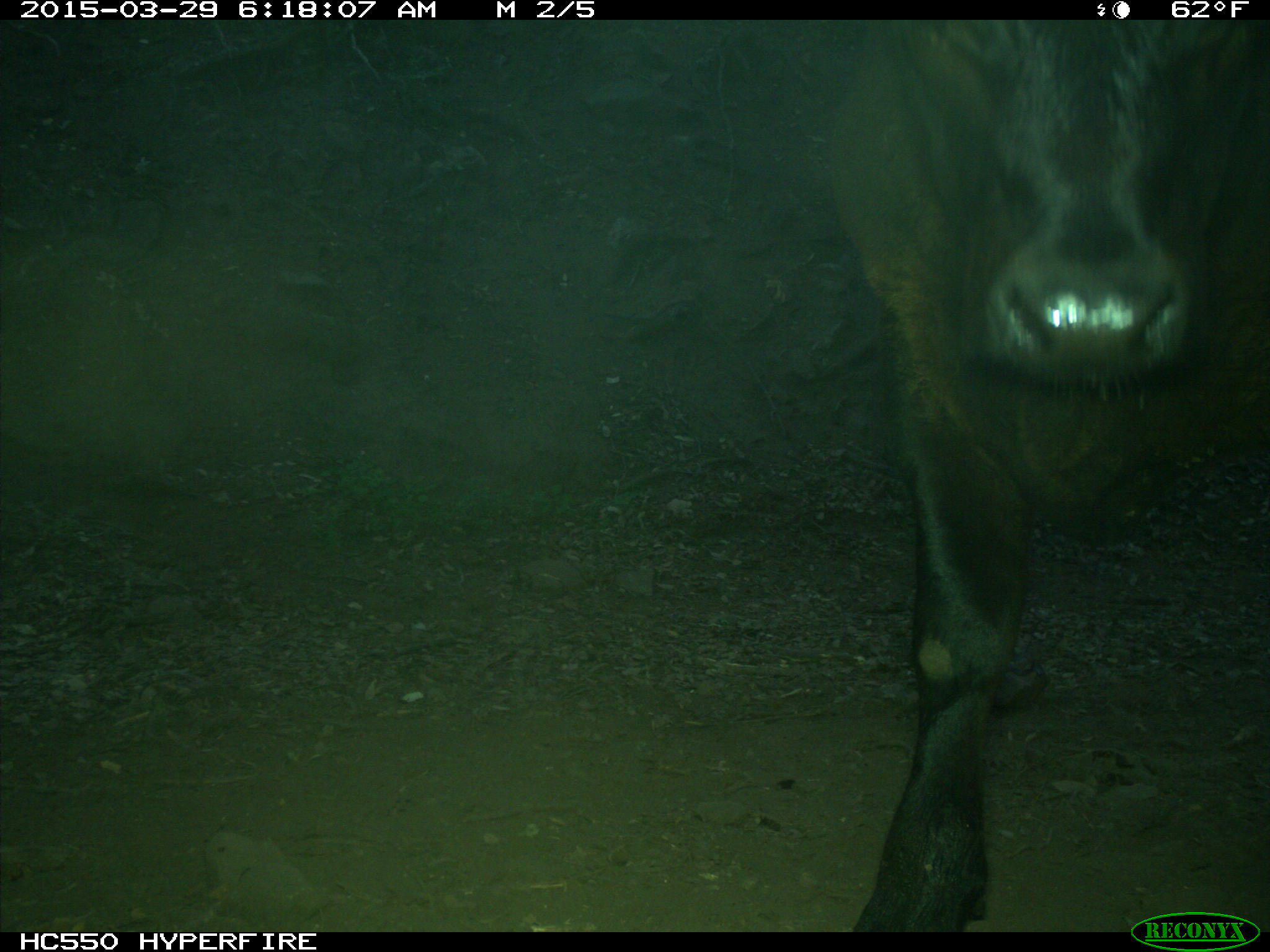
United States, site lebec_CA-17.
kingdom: Animalia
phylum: Chordata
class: Mammalia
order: Artiodactyla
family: Bovidae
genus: Bos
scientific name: Bos taurus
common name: domestic cow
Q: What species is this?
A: Bos taurus (domestic cow).